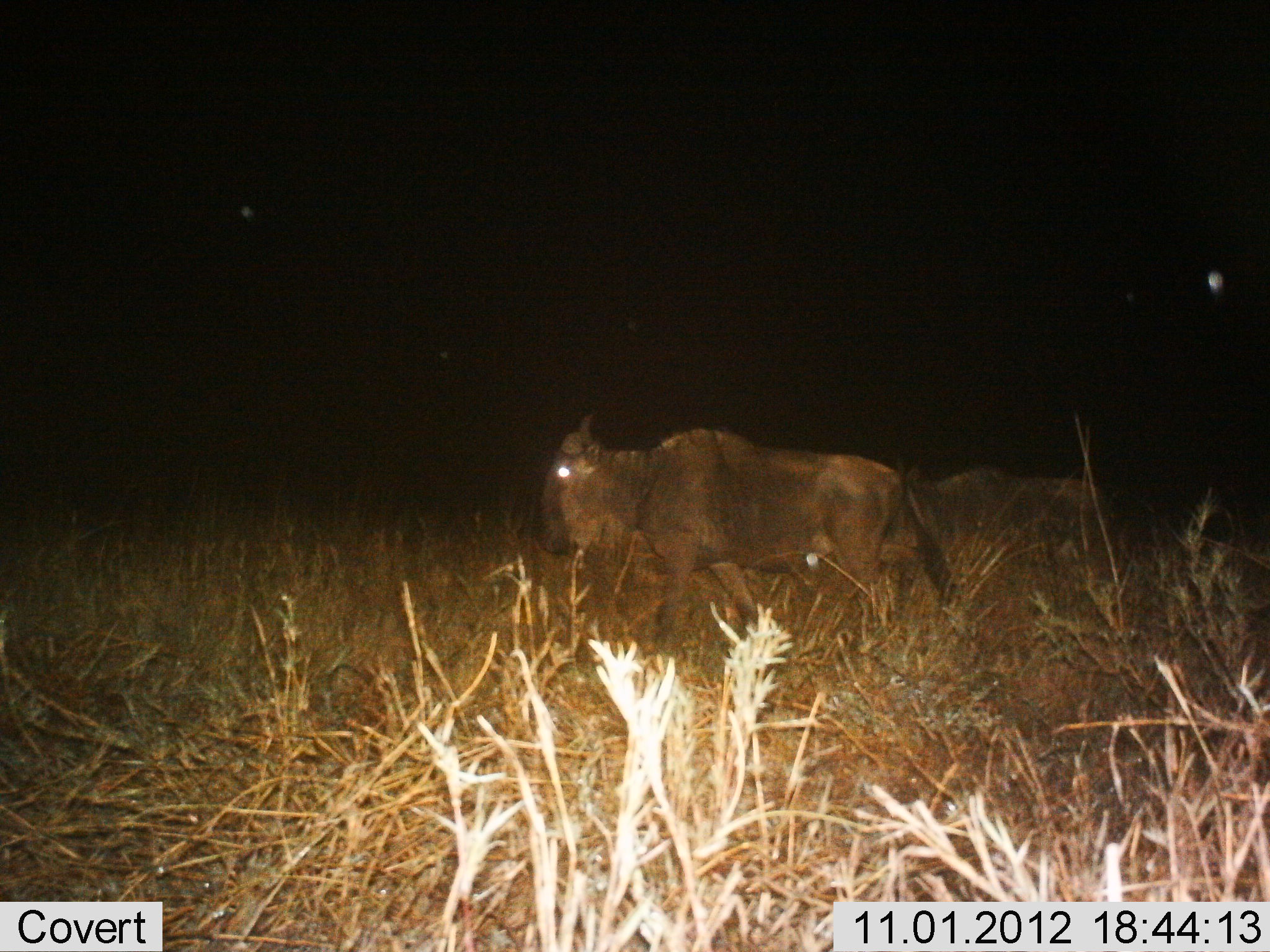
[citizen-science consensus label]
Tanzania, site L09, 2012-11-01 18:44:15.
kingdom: Animalia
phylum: Chordata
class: Mammalia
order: Artiodactyla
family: Bovidae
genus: Connochaetes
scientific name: Connochaetes taurinus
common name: blue wildebeest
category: wildebeest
Wildebeest (blue wildebeest) (Connochaetes taurinus), count 2. Behavior (volunteer vote fractions): standing 20%, resting 0%, moving 80%, interacting 0%. Young present (vote fraction): 0%. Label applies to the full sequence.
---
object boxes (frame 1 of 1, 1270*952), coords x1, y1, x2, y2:
animal: 533, 408, 960, 659; 882, 458, 1104, 596